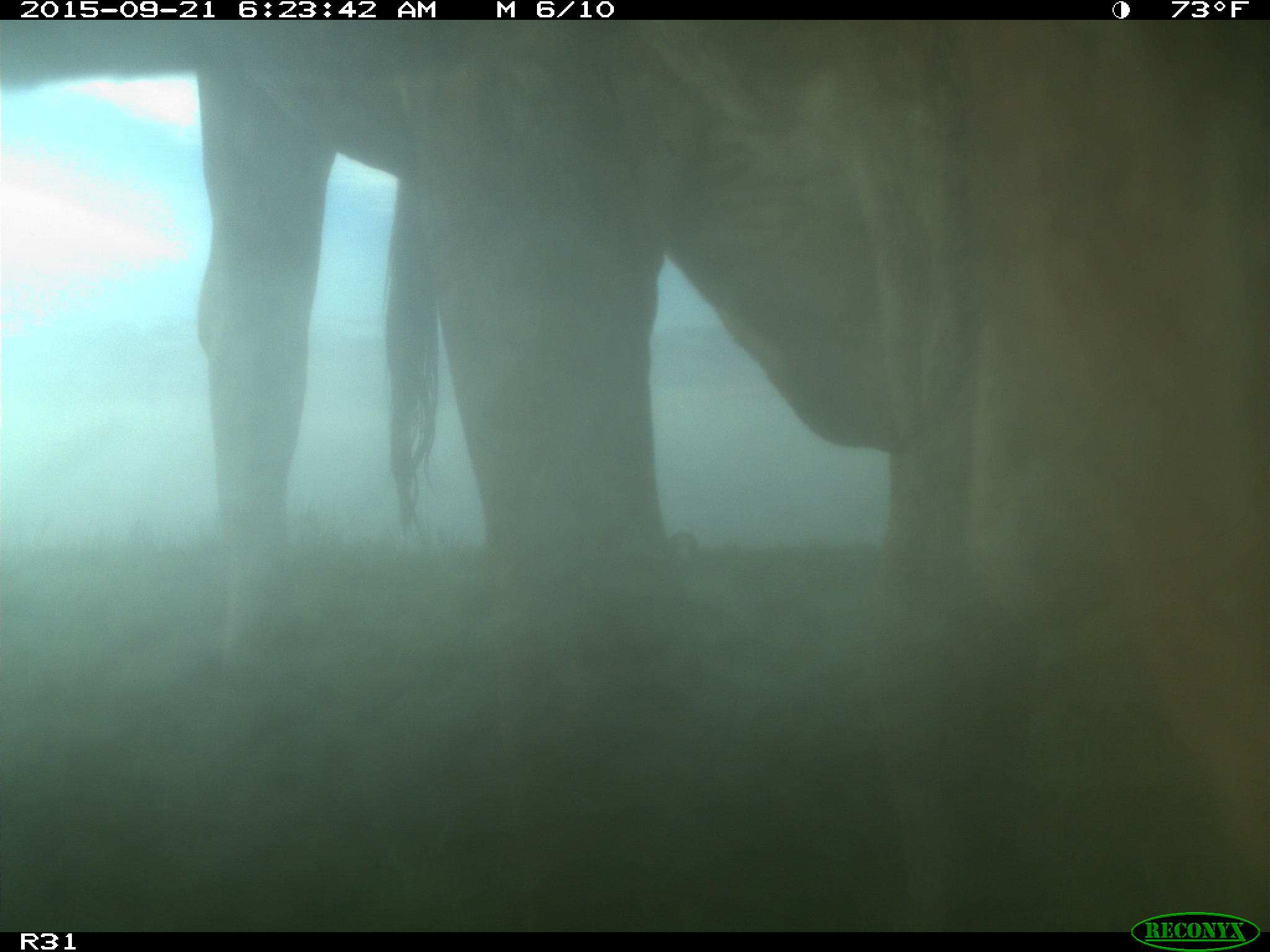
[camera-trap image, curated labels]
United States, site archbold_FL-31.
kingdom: Animalia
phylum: Chordata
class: Mammalia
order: Artiodactyla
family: Bovidae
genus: Bos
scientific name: Bos taurus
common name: domestic cow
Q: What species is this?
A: Bos taurus (domestic cow).